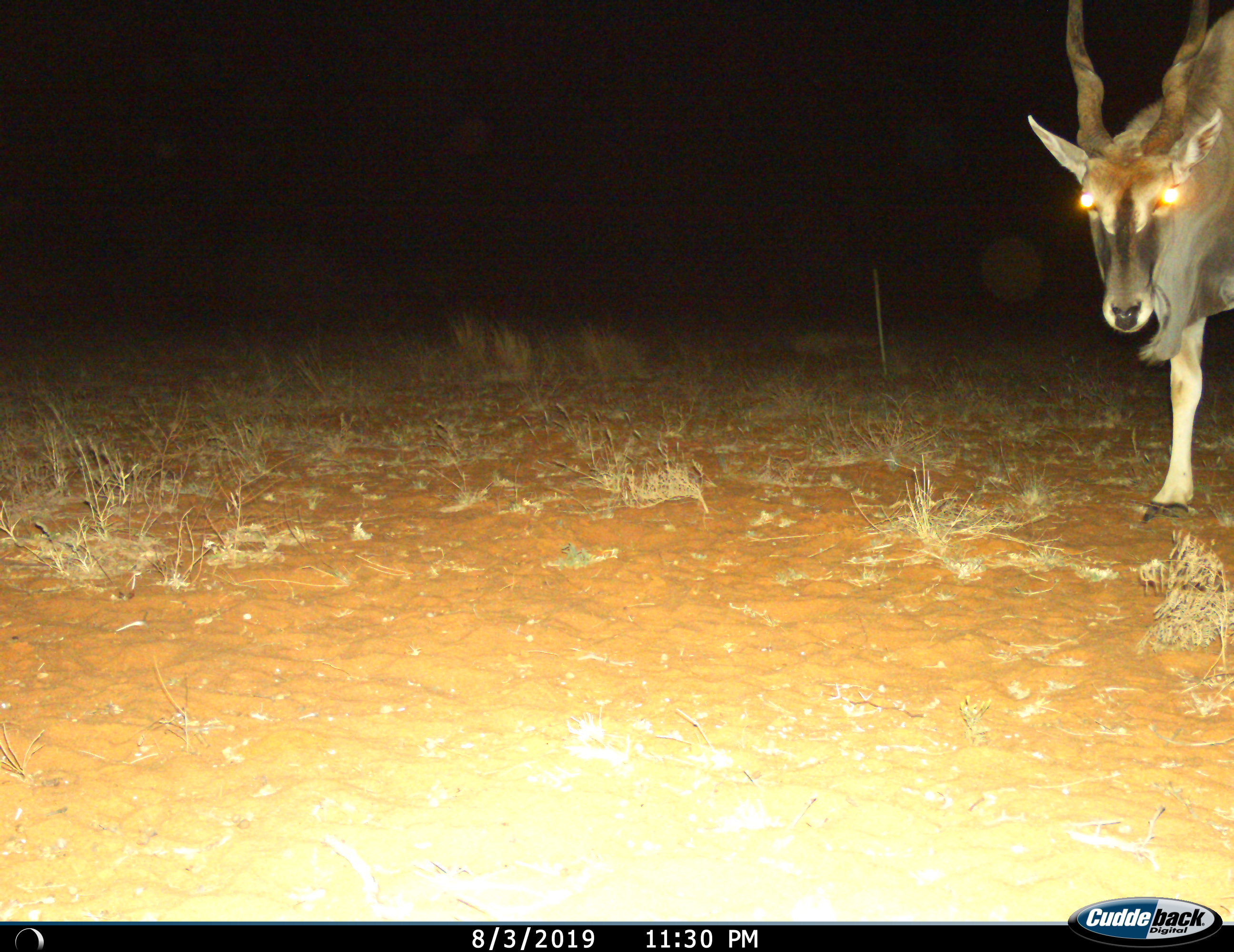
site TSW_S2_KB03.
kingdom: Animalia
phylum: Chordata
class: Mammalia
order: Artiodactyla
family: Bovidae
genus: Tragelaphus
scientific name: Tragelaphus oryx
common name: eland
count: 1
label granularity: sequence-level